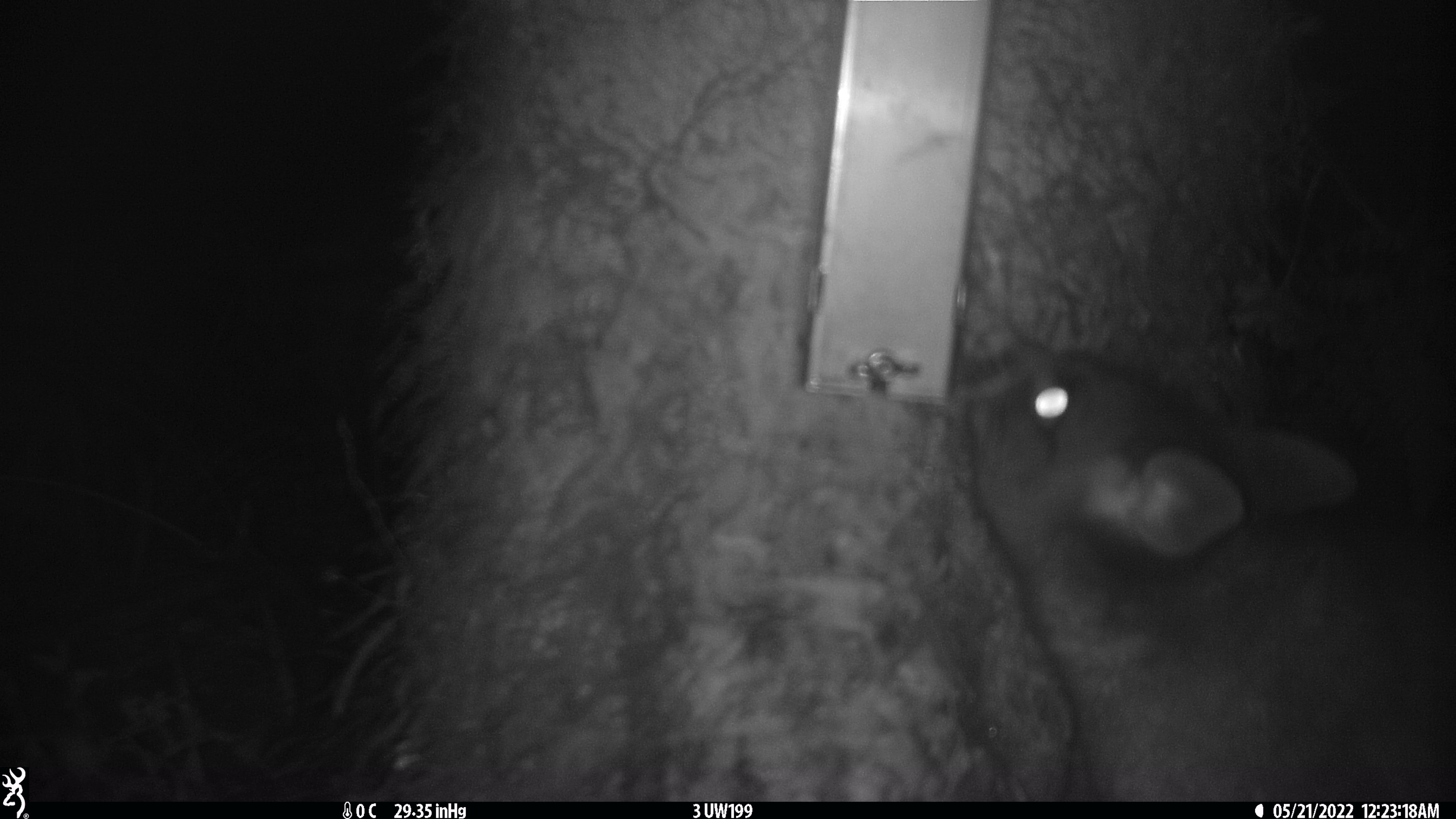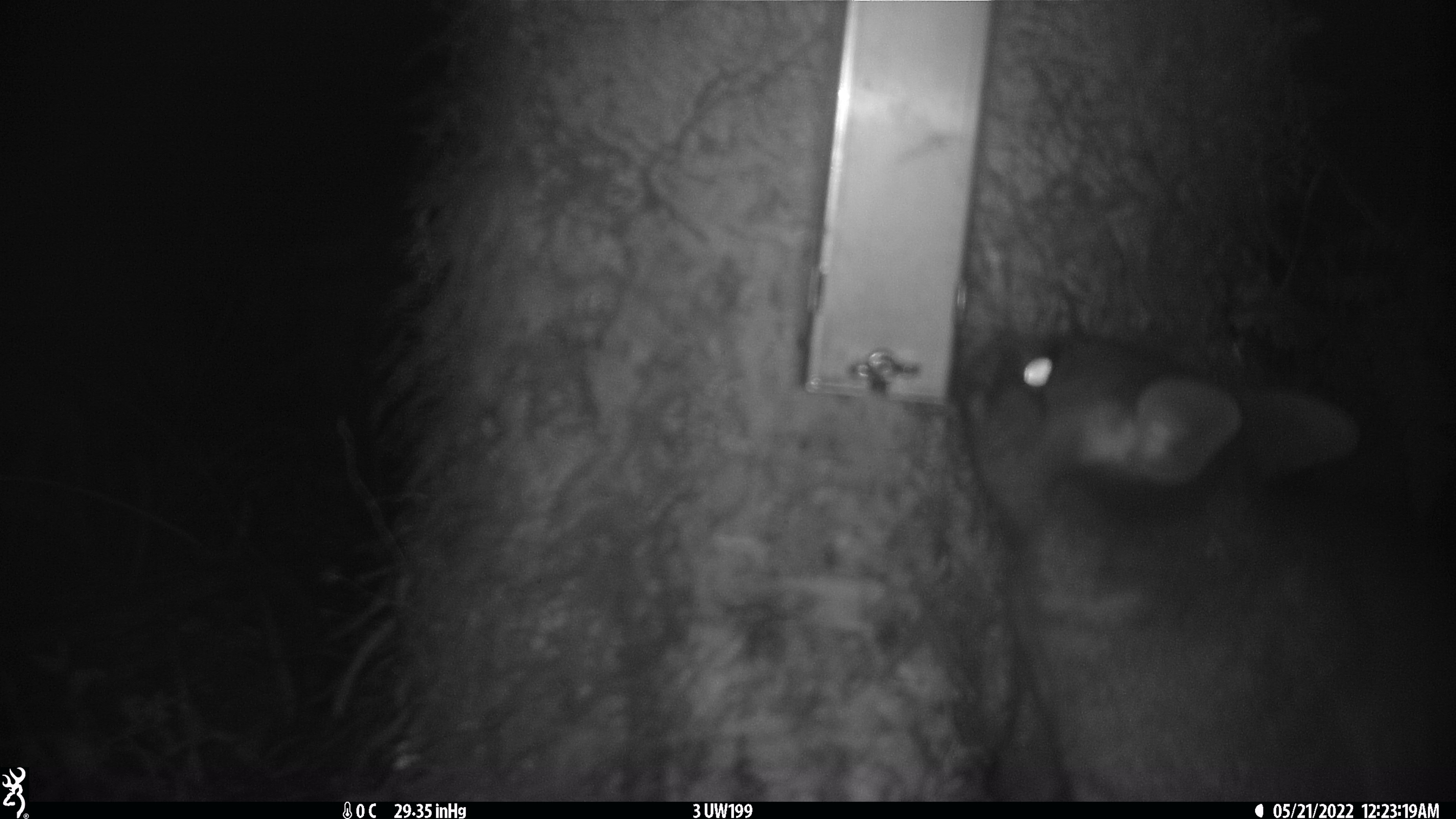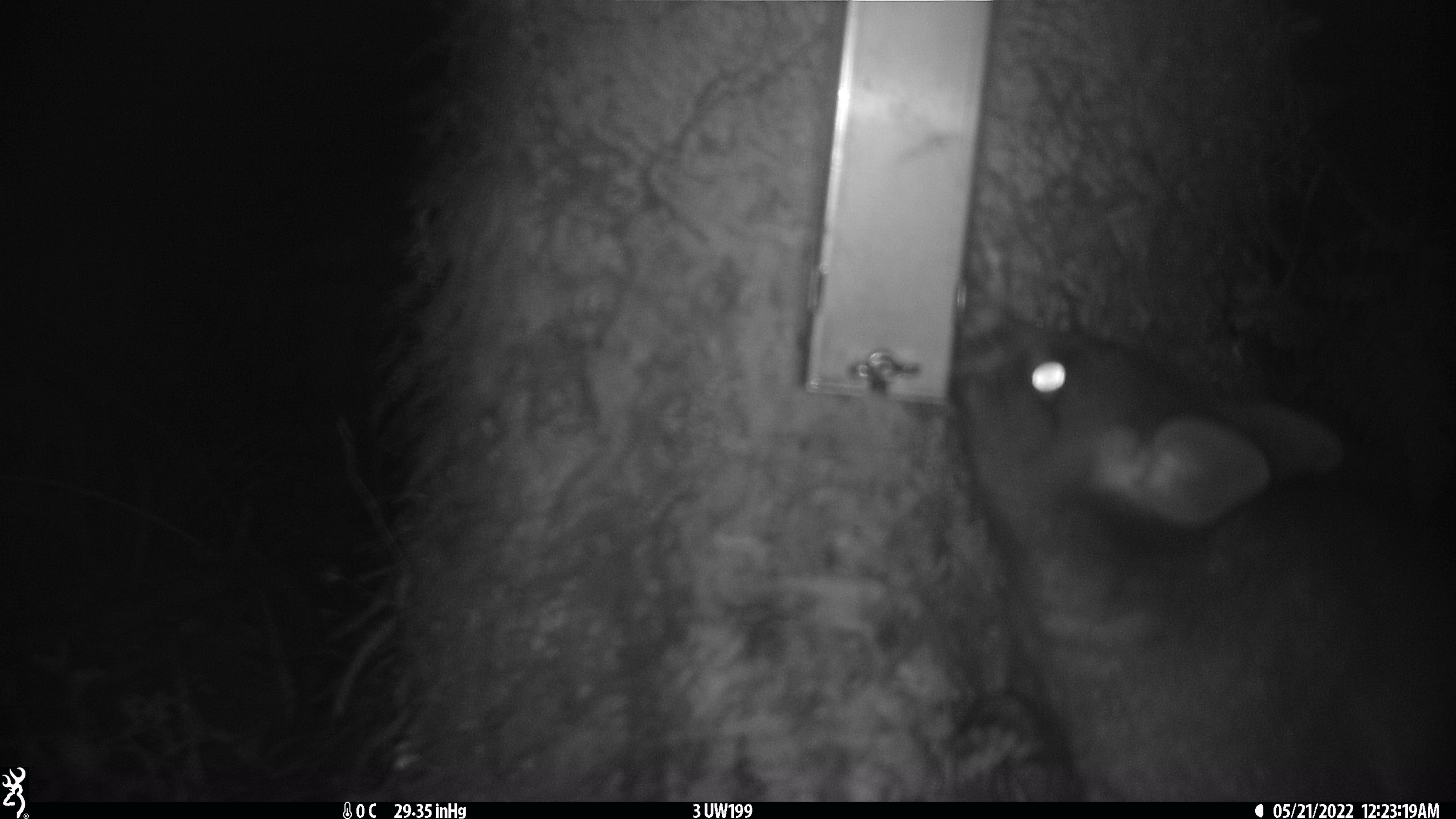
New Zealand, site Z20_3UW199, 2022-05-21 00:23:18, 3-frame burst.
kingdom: Animalia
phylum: Chordata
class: Mammalia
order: Diprotodontia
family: Phalangeridae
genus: Trichosurus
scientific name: Trichosurus vulpecula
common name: common brushtail possum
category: possum